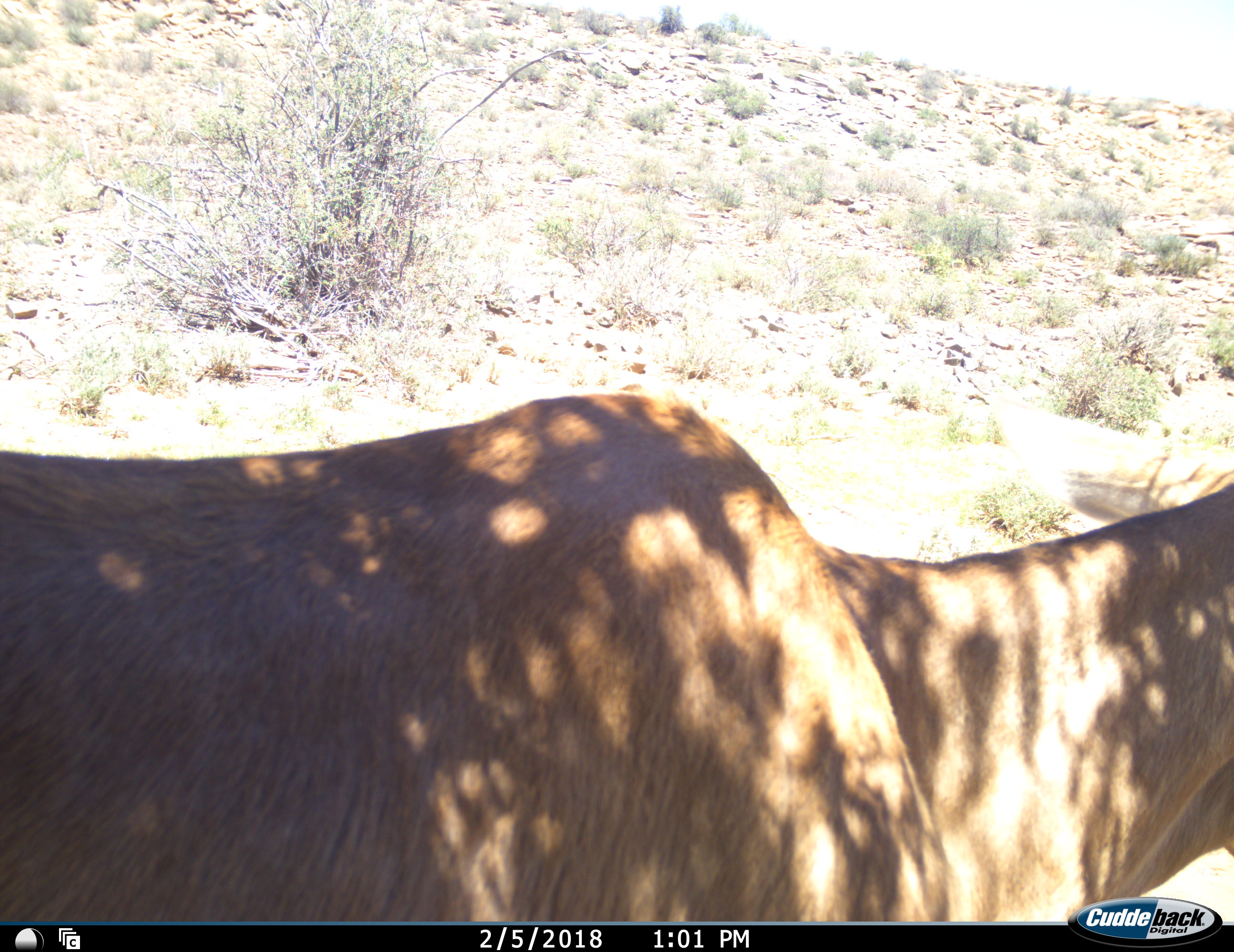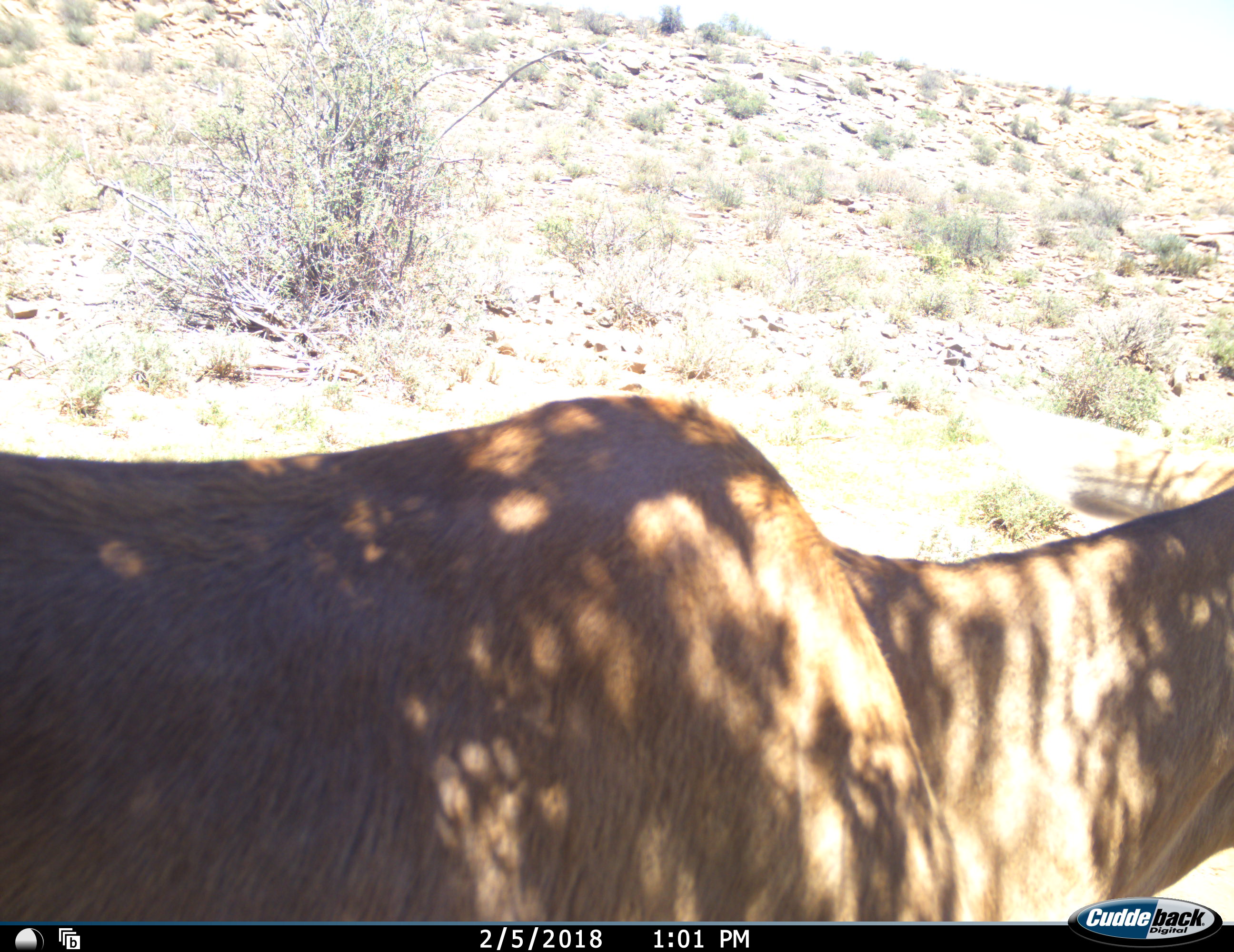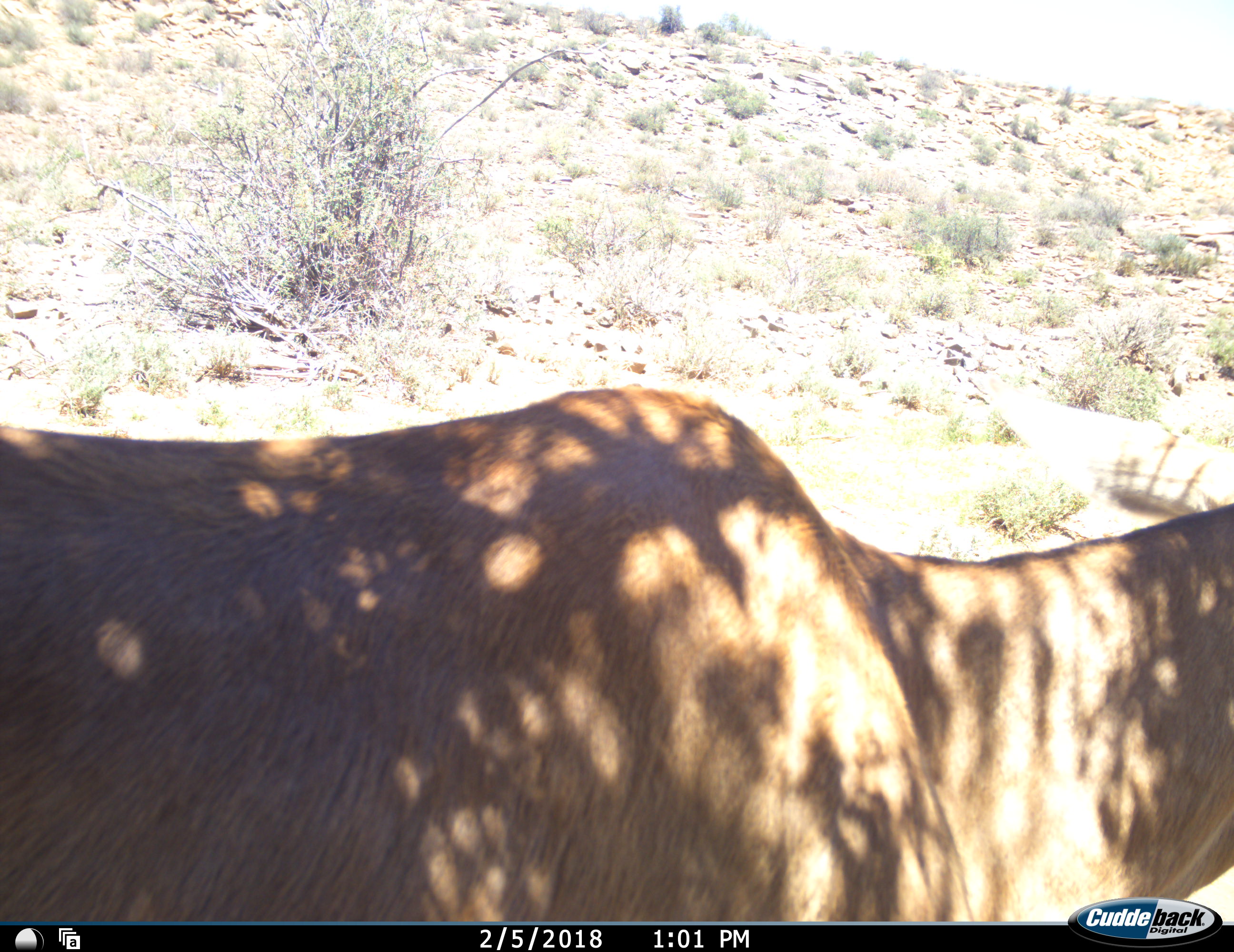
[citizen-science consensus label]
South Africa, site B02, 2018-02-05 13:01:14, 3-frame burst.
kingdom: Animalia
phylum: Chordata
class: Mammalia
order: Artiodactyla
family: Bovidae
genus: Alcelaphus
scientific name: Alcelaphus buselaphus caama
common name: red hartebeest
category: hartebeestred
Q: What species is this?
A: Hartebeestred (red hartebeest) (Alcelaphus buselaphus caama).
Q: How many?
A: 1.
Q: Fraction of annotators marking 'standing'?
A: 100%.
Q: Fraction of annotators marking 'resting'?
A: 0%.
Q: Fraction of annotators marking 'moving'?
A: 0%.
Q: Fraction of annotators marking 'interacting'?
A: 0%.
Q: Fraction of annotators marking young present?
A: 0%.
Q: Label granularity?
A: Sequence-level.